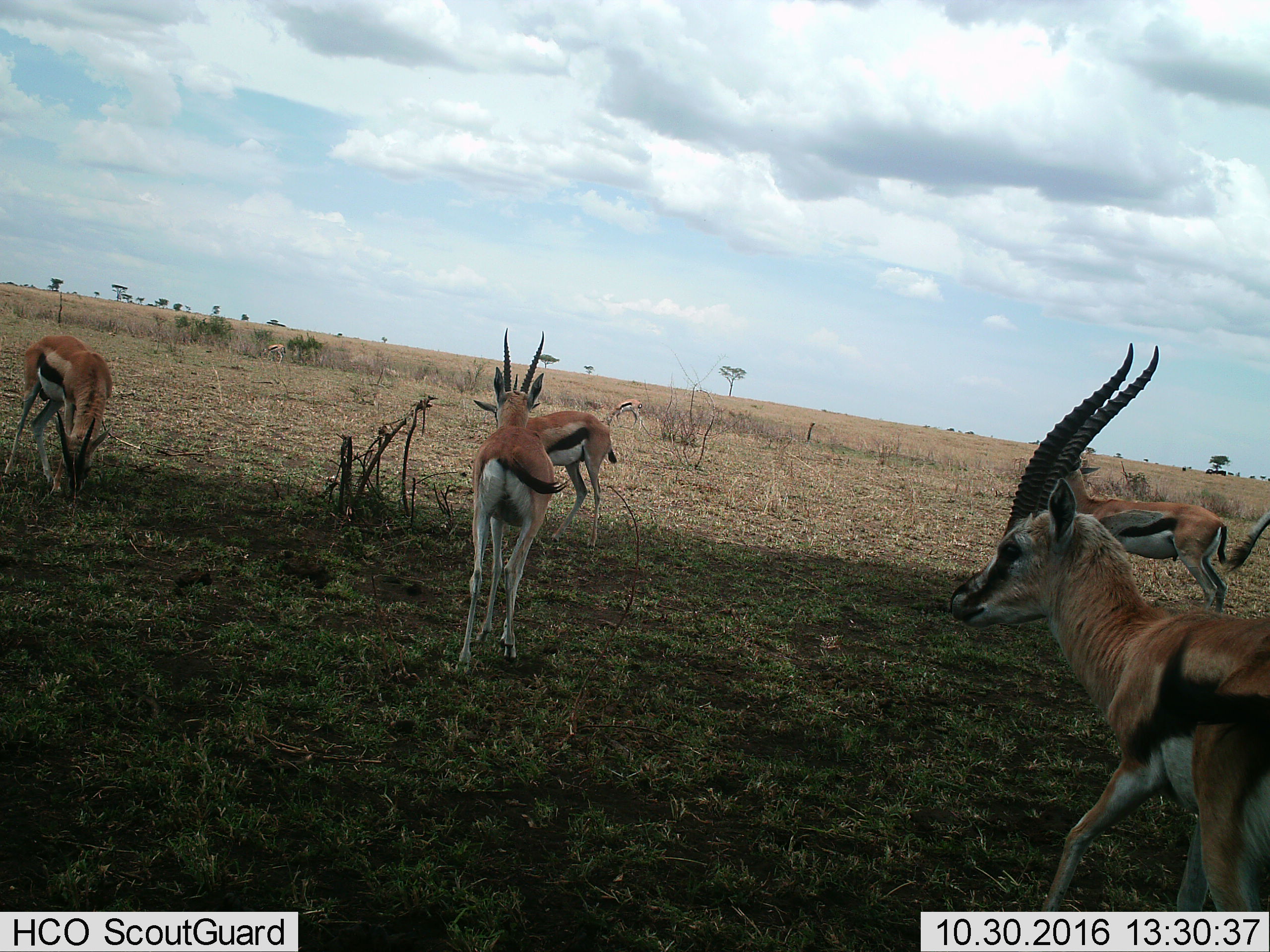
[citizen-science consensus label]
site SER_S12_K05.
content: unidentified animal